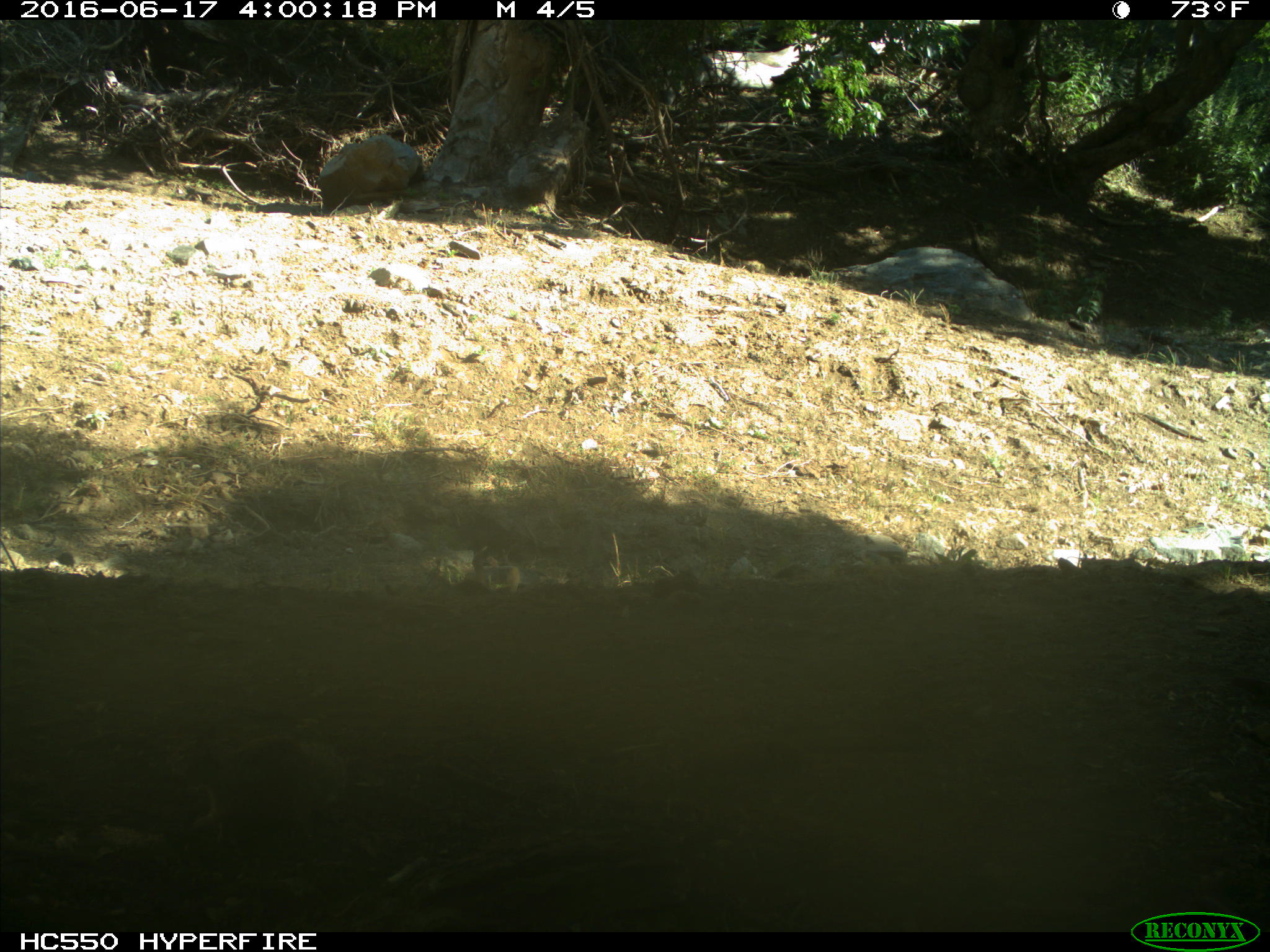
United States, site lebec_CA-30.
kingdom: Animalia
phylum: Chordata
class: Mammalia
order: Rodentia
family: Sciuridae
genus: Otospermophilus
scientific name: Otospermophilus beecheyi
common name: california ground squirrel